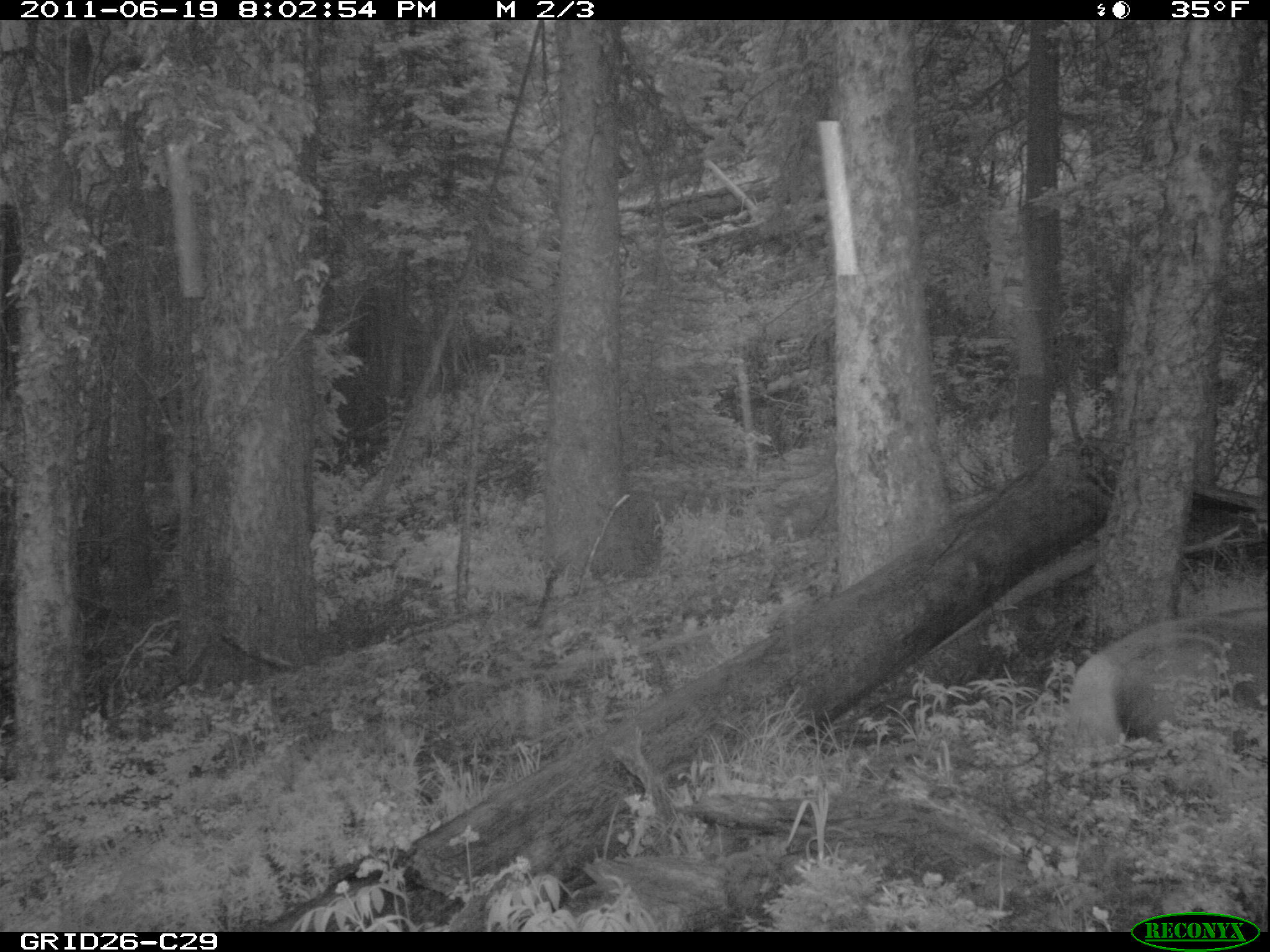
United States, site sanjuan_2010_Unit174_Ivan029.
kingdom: Animalia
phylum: Chordata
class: Mammalia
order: Artiodactyla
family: Cervidae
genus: Cervus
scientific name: Cervus elaphus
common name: red deer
Cervus elaphus (red deer).